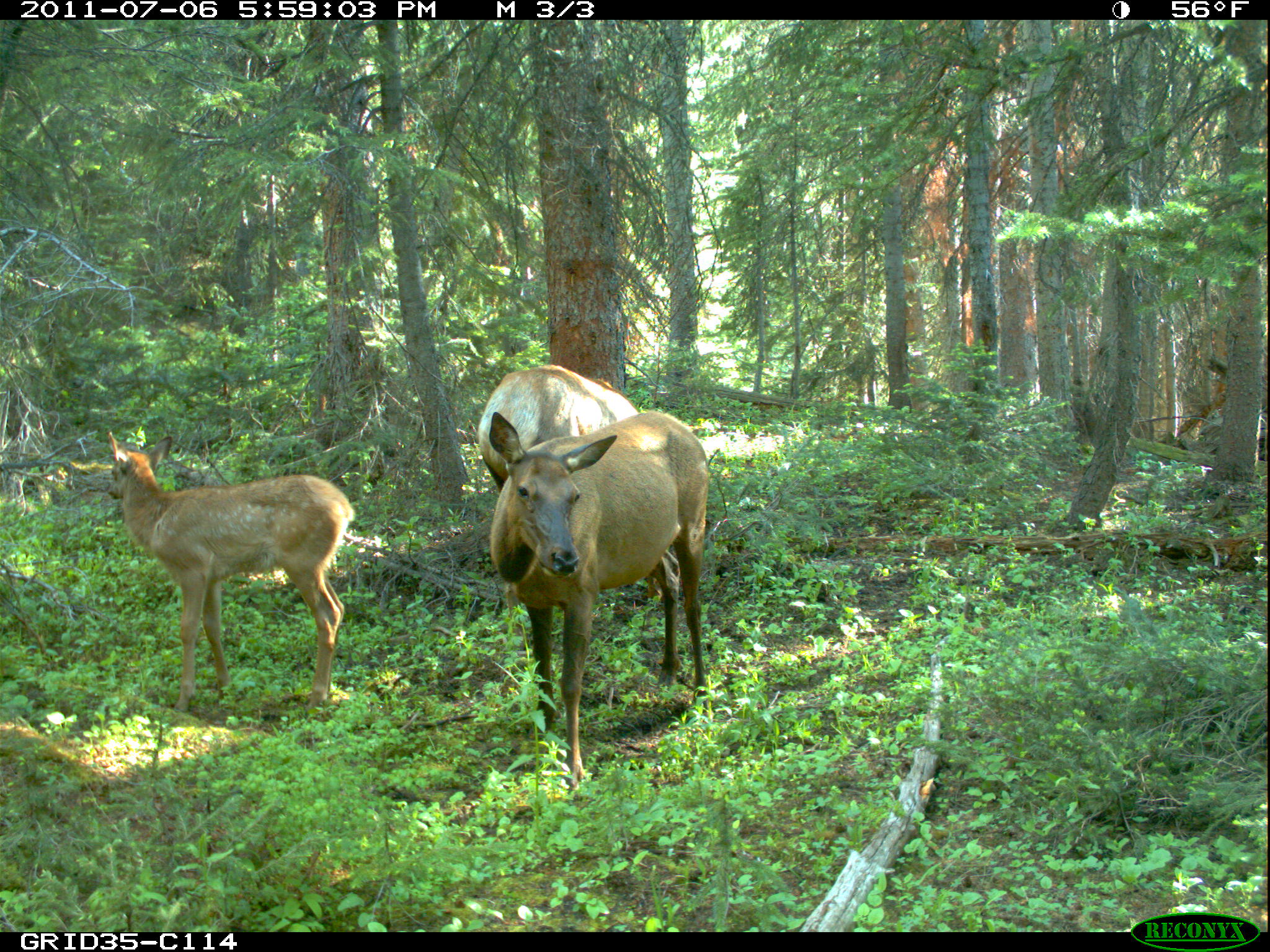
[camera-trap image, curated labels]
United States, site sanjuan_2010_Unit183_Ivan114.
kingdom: Animalia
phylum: Chordata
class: Mammalia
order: Artiodactyla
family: Cervidae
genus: Cervus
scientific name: Cervus elaphus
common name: red deer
Cervus elaphus (red deer).